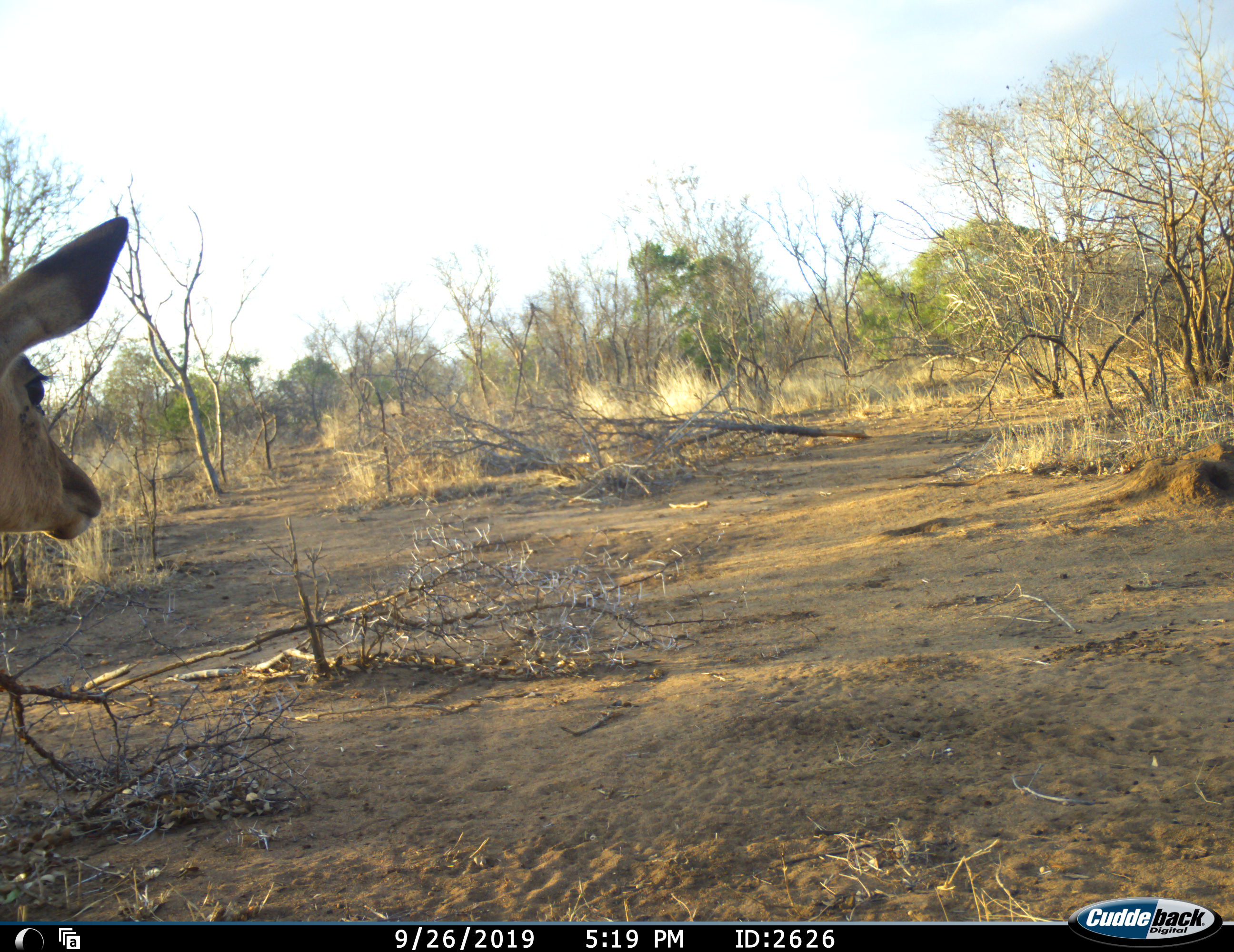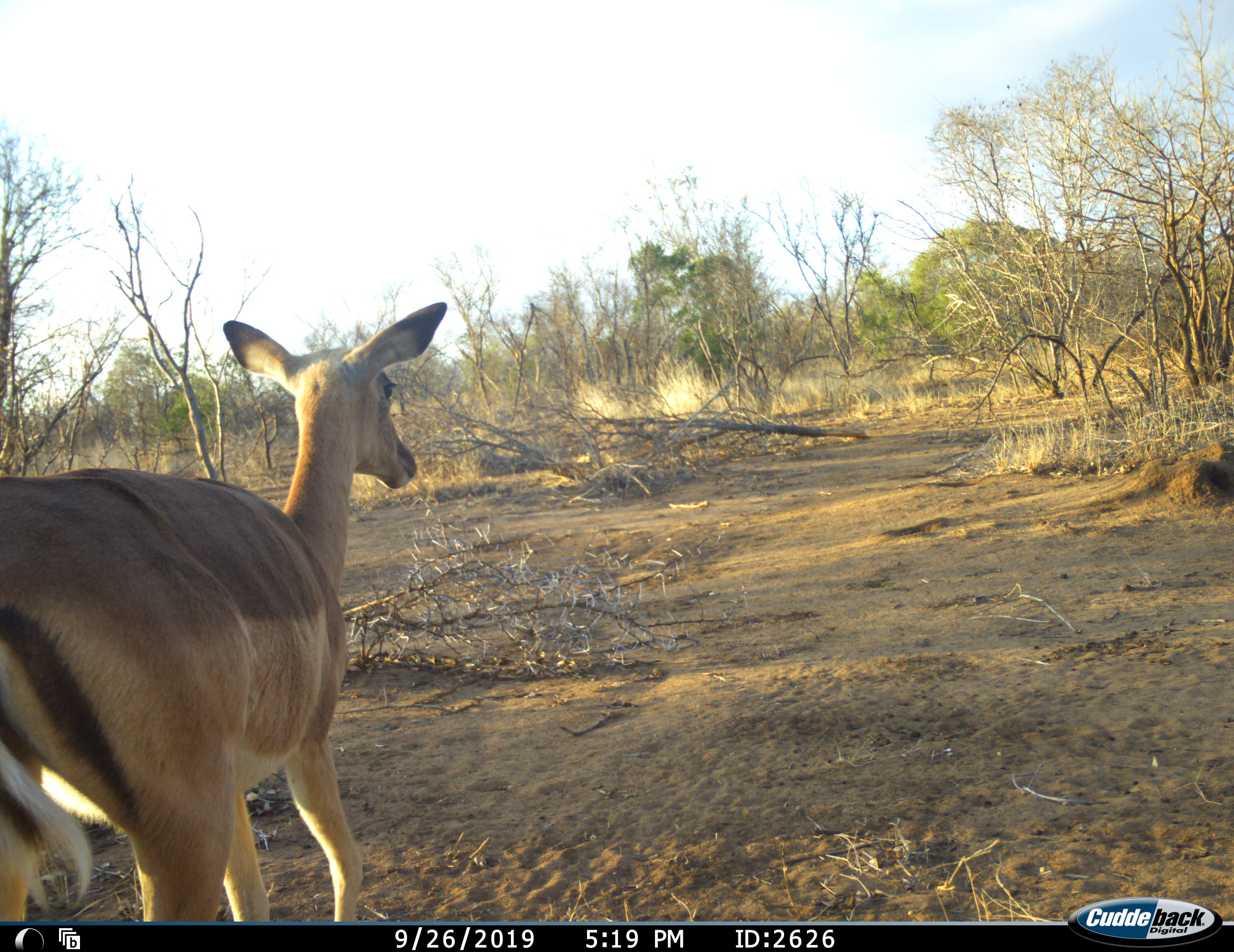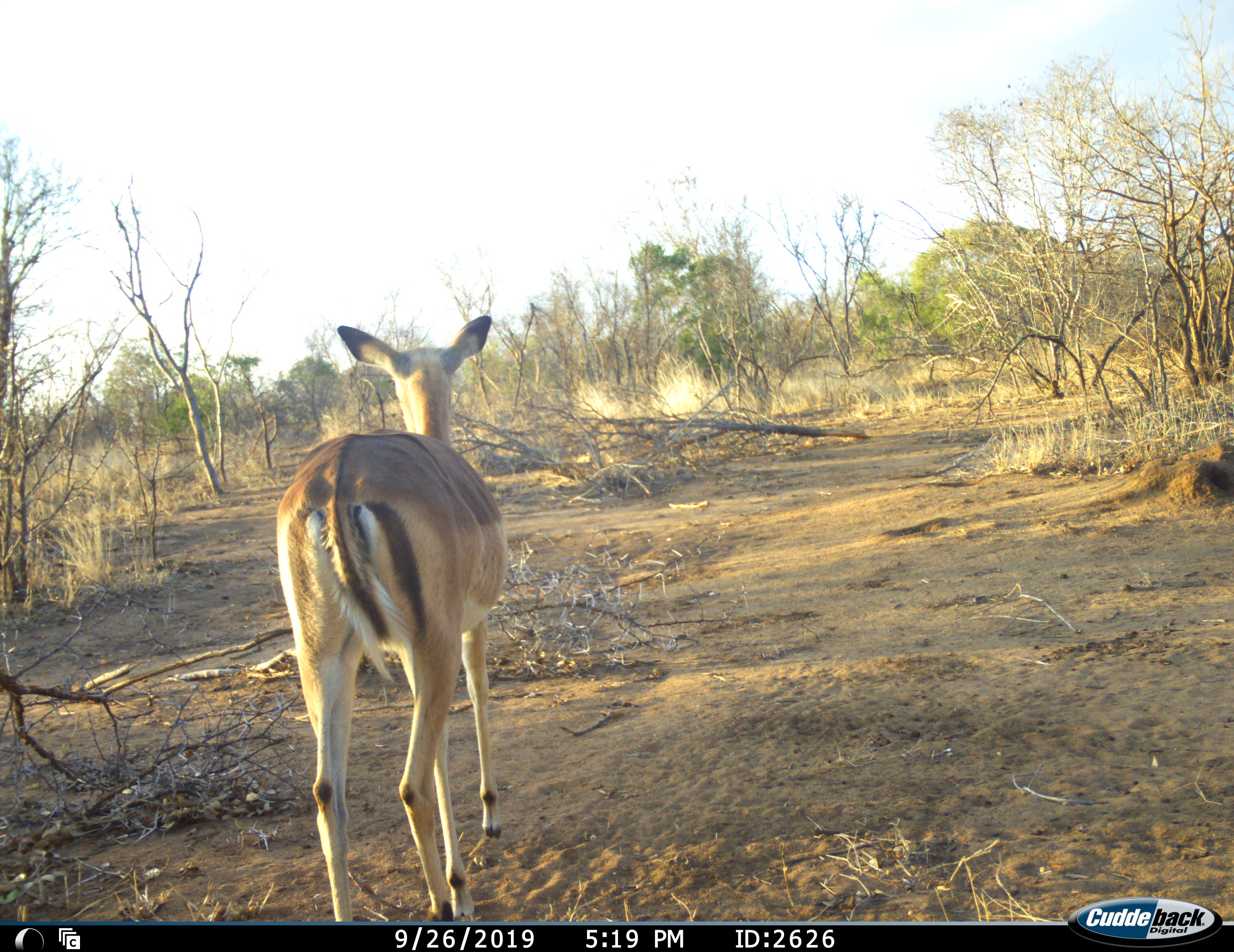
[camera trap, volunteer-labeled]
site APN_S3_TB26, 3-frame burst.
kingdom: Animalia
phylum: Chordata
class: Mammalia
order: Artiodactyla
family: Bovidae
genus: Aepyceros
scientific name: Aepyceros melampus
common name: impala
Impala (Aepyceros melampus), count 1. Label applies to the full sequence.